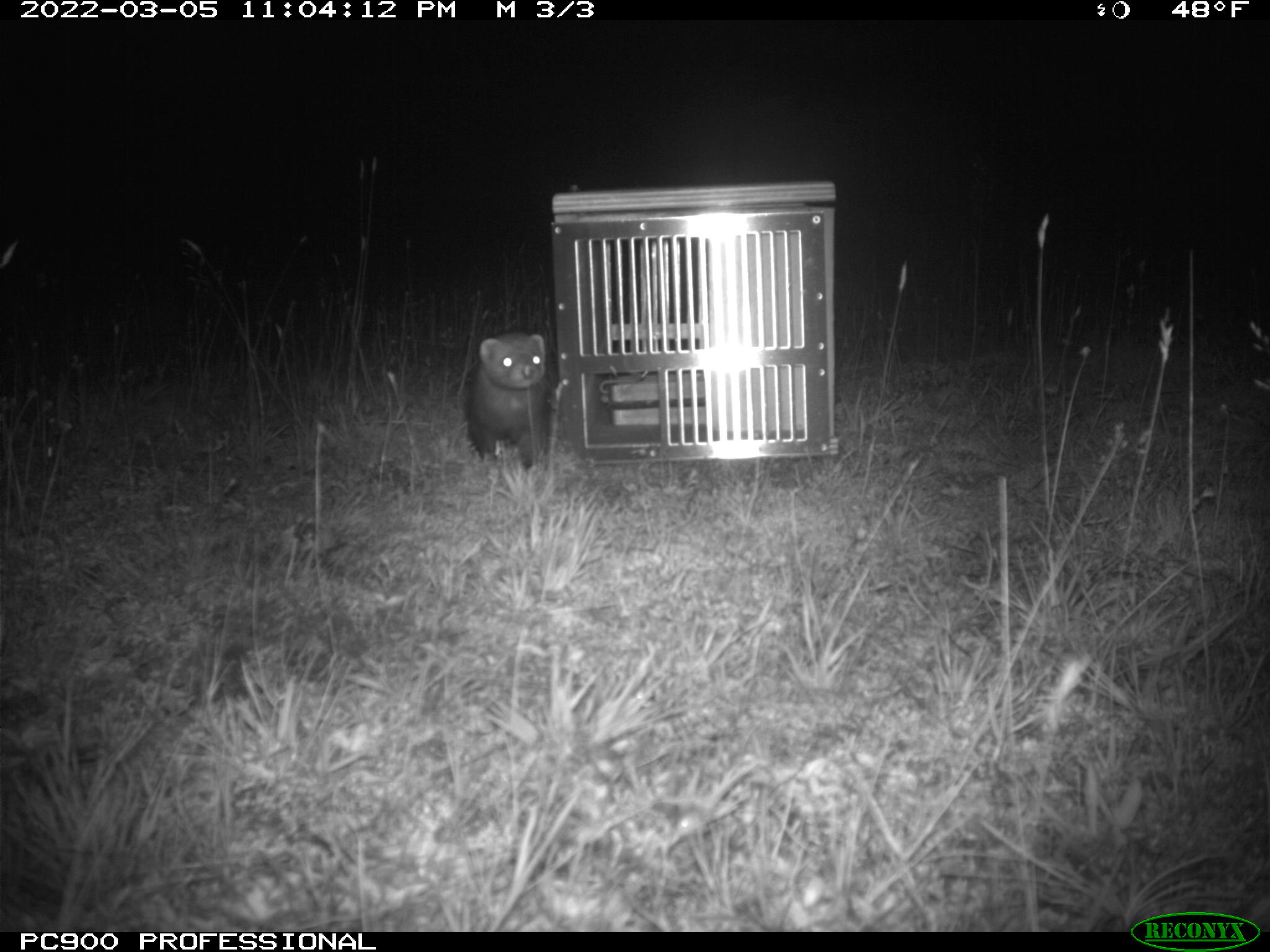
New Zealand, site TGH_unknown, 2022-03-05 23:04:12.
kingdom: Animalia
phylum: Chordata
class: Mammalia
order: Carnivora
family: Mustelidae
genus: Mustela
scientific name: Mustela furo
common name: ferret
Ferret (Mustela furo).